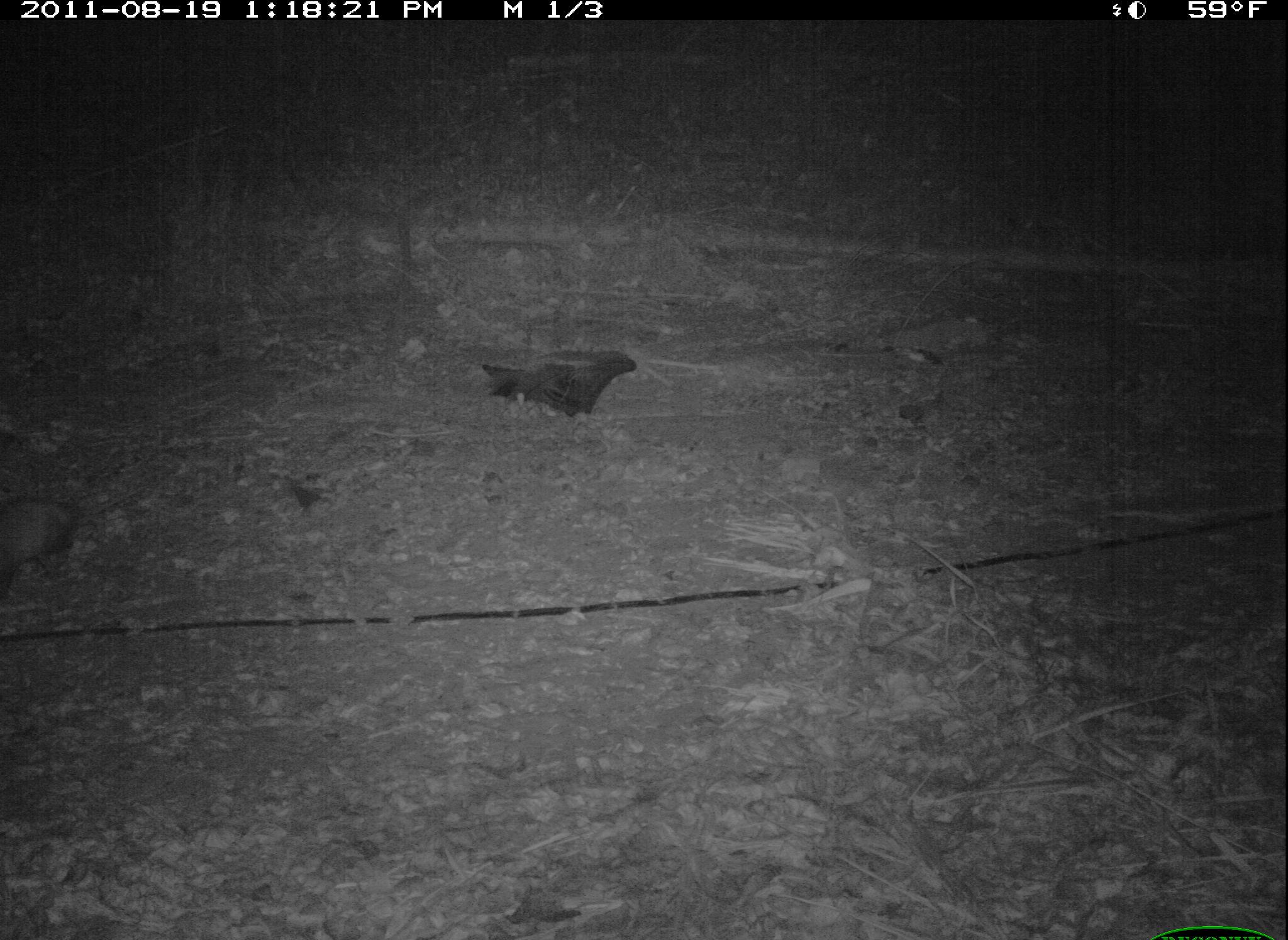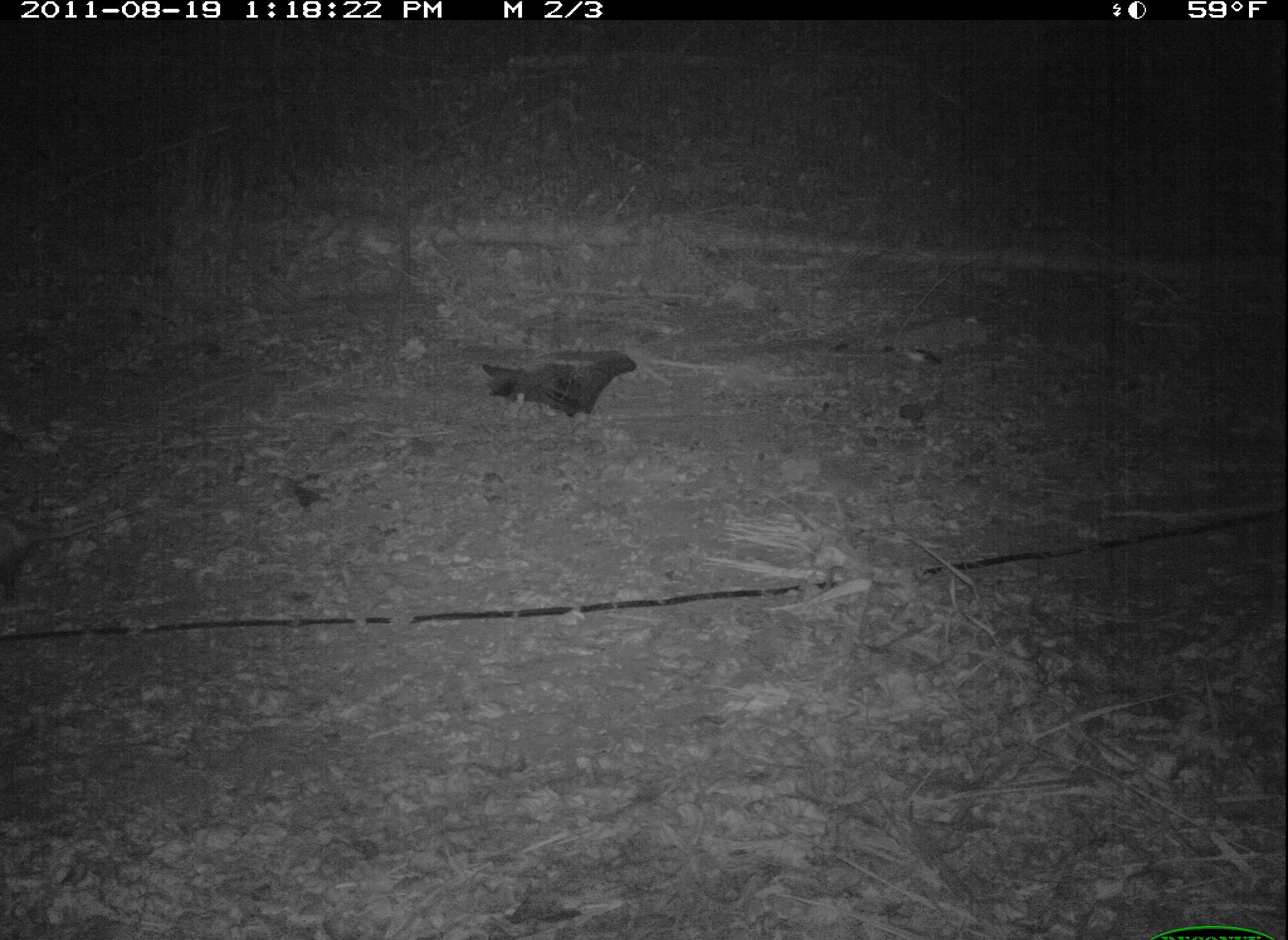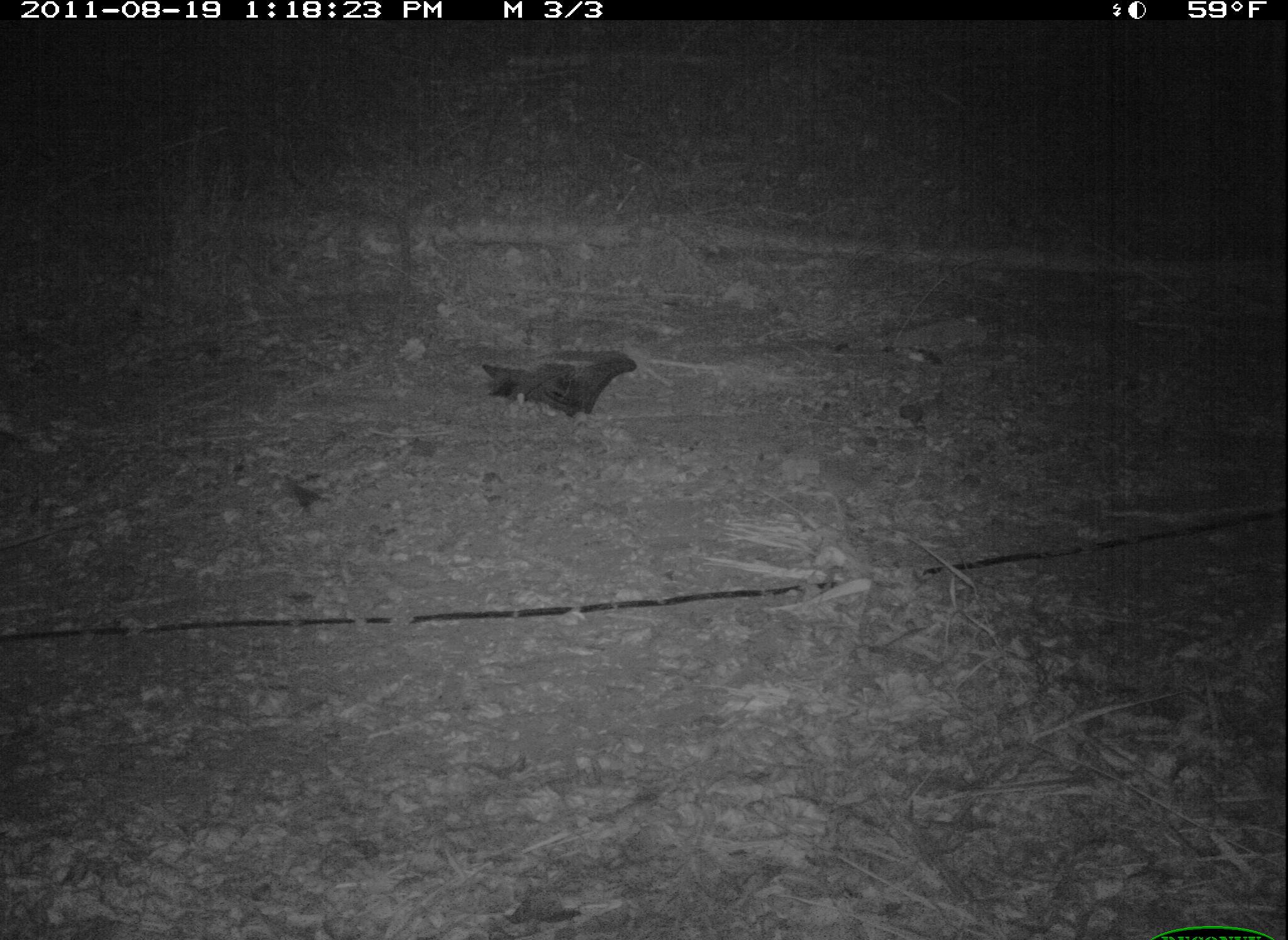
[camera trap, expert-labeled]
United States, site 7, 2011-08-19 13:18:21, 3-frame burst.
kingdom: Animalia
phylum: Chordata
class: Mammalia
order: Didelphimorphia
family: Didelphidae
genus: Didelphis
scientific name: Didelphis virginiana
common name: virginia opossum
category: opossum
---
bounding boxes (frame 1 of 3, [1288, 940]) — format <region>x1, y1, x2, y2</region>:
opossum: <region>5, 453, 129, 614</region>